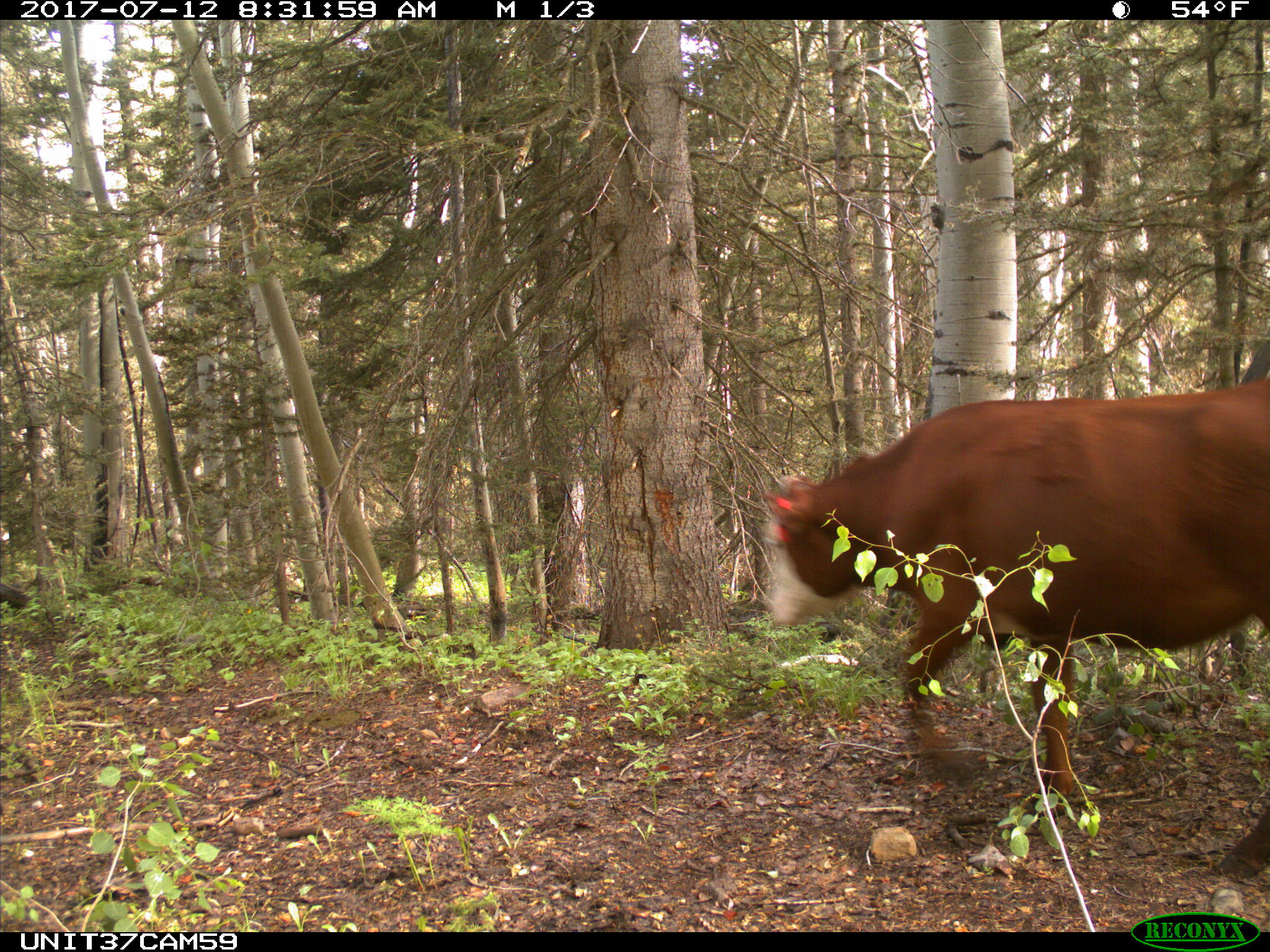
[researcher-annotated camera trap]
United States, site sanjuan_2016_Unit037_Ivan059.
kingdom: Animalia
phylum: Chordata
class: Mammalia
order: Artiodactyla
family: Bovidae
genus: Bos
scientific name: Bos taurus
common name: domestic cow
Bos taurus (domestic cow).